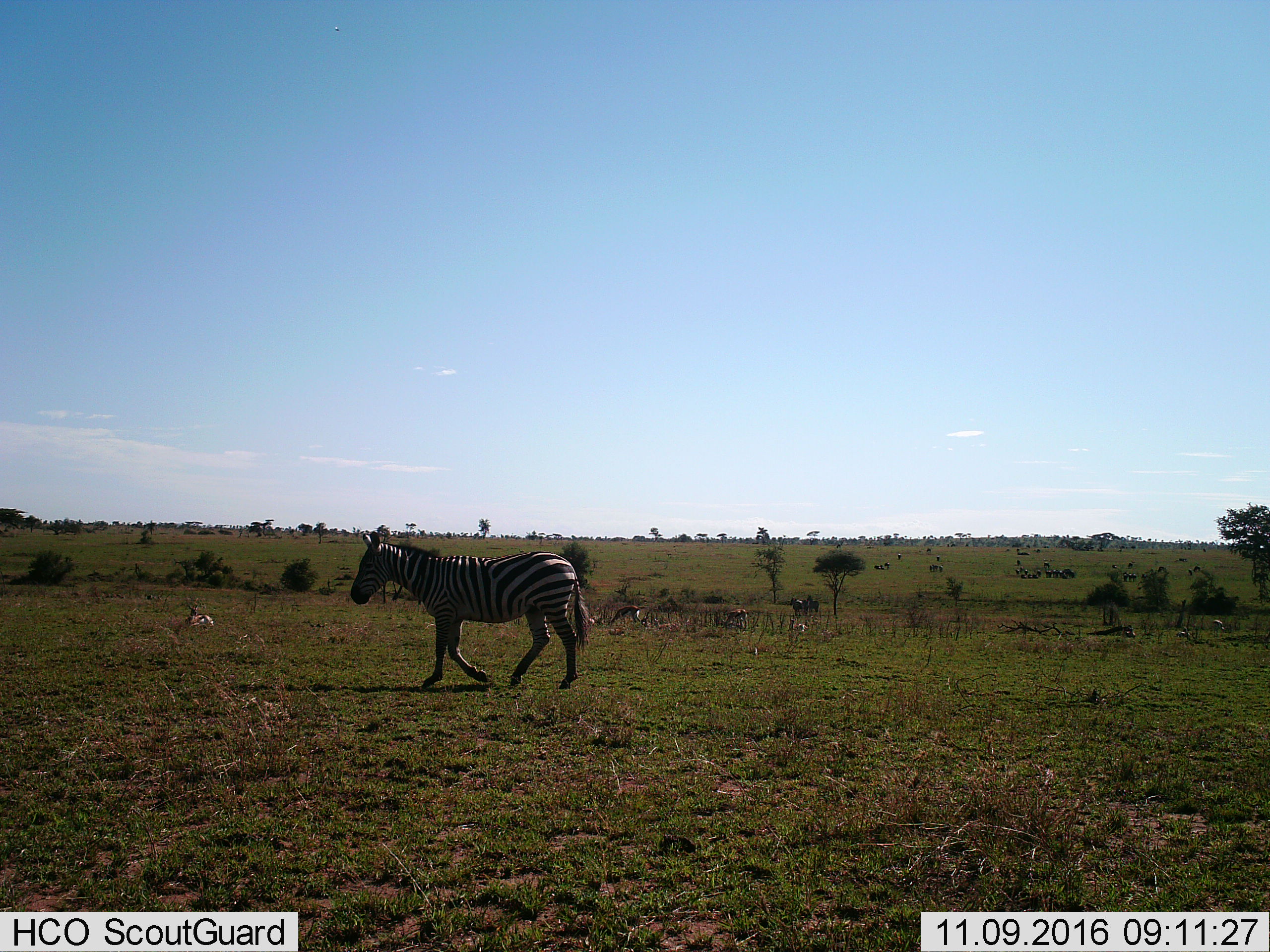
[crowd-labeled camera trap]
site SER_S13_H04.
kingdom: Animalia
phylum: Chordata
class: Mammalia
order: Perissodactyla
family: Equidae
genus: Equus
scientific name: Equus quagga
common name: plains zebra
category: zebraplains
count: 1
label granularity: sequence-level